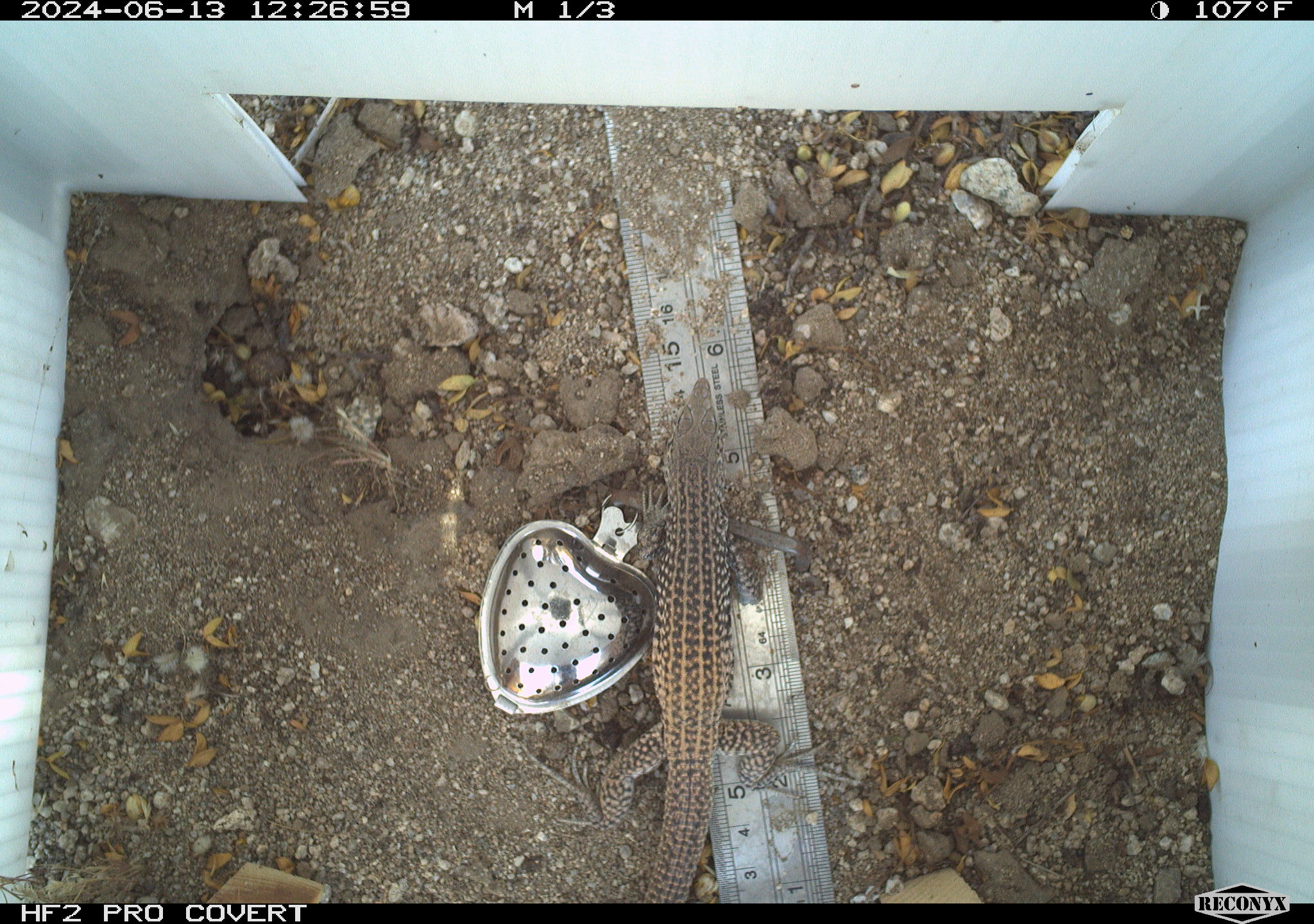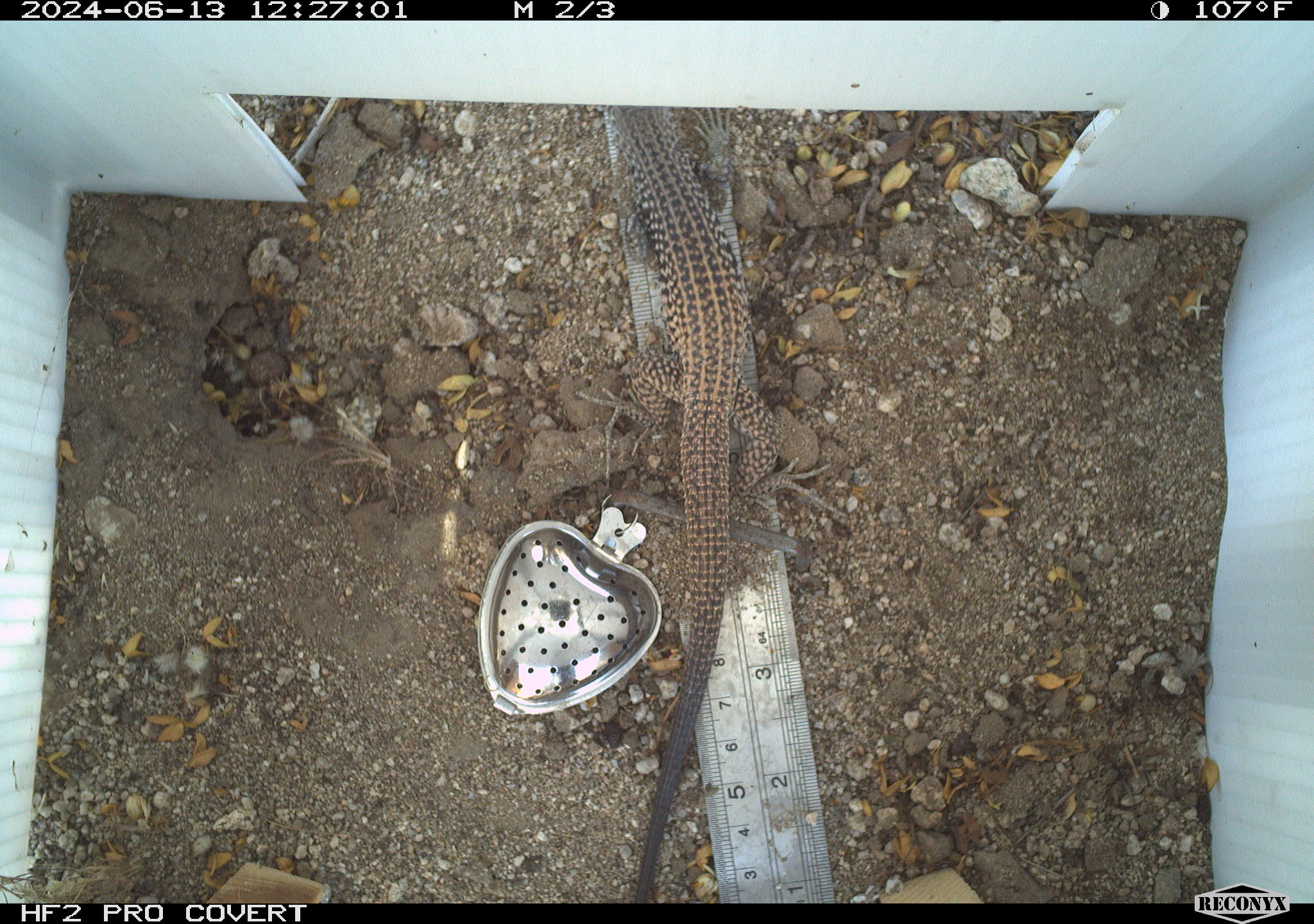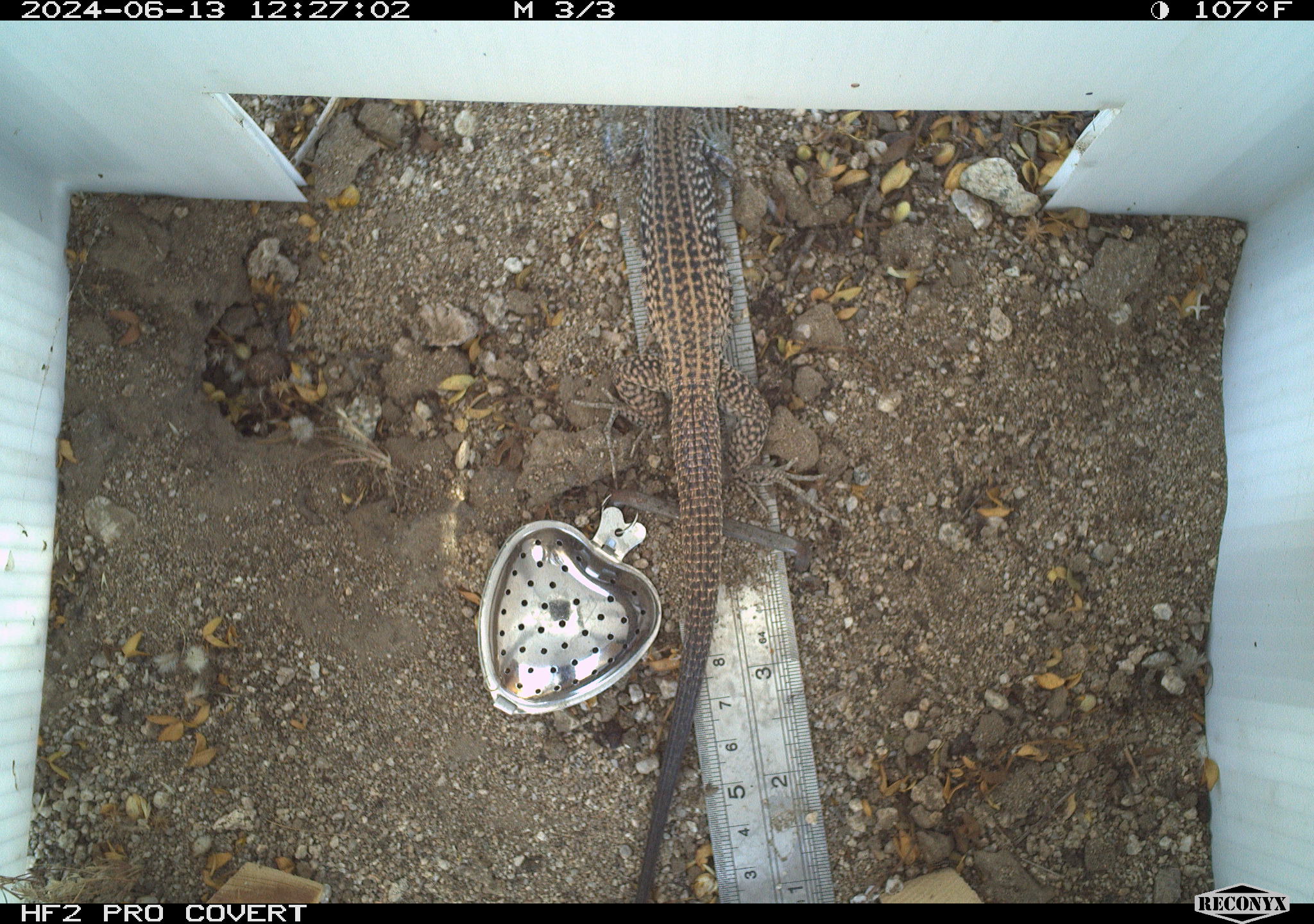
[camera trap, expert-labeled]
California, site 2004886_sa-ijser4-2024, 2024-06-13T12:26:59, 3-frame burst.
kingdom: Animalia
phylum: Chordata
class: Reptilia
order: Squamata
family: Teiidae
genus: Aspidoscelis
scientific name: Aspidoscelis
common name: whiptail lizards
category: aspidoscelis species